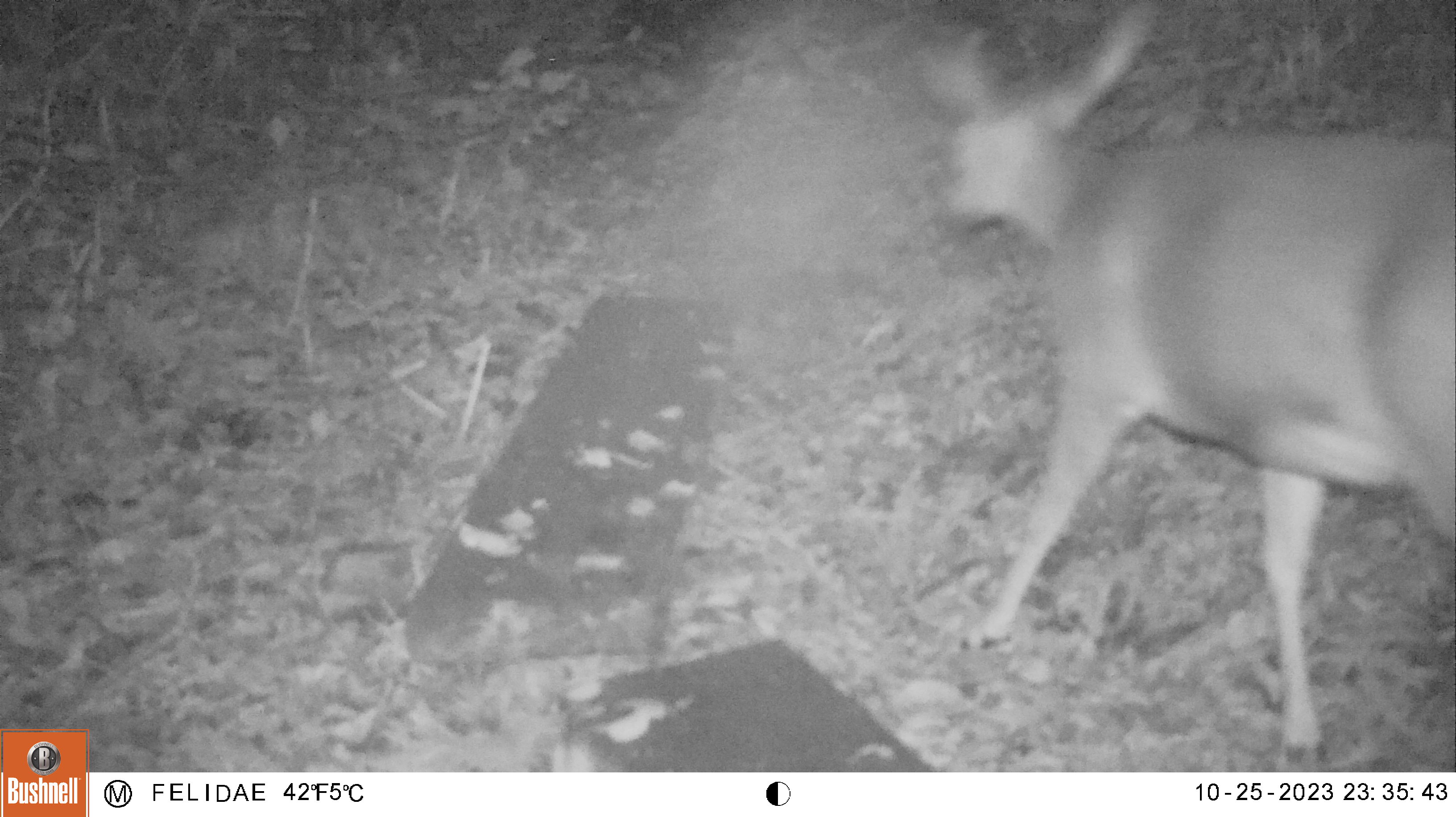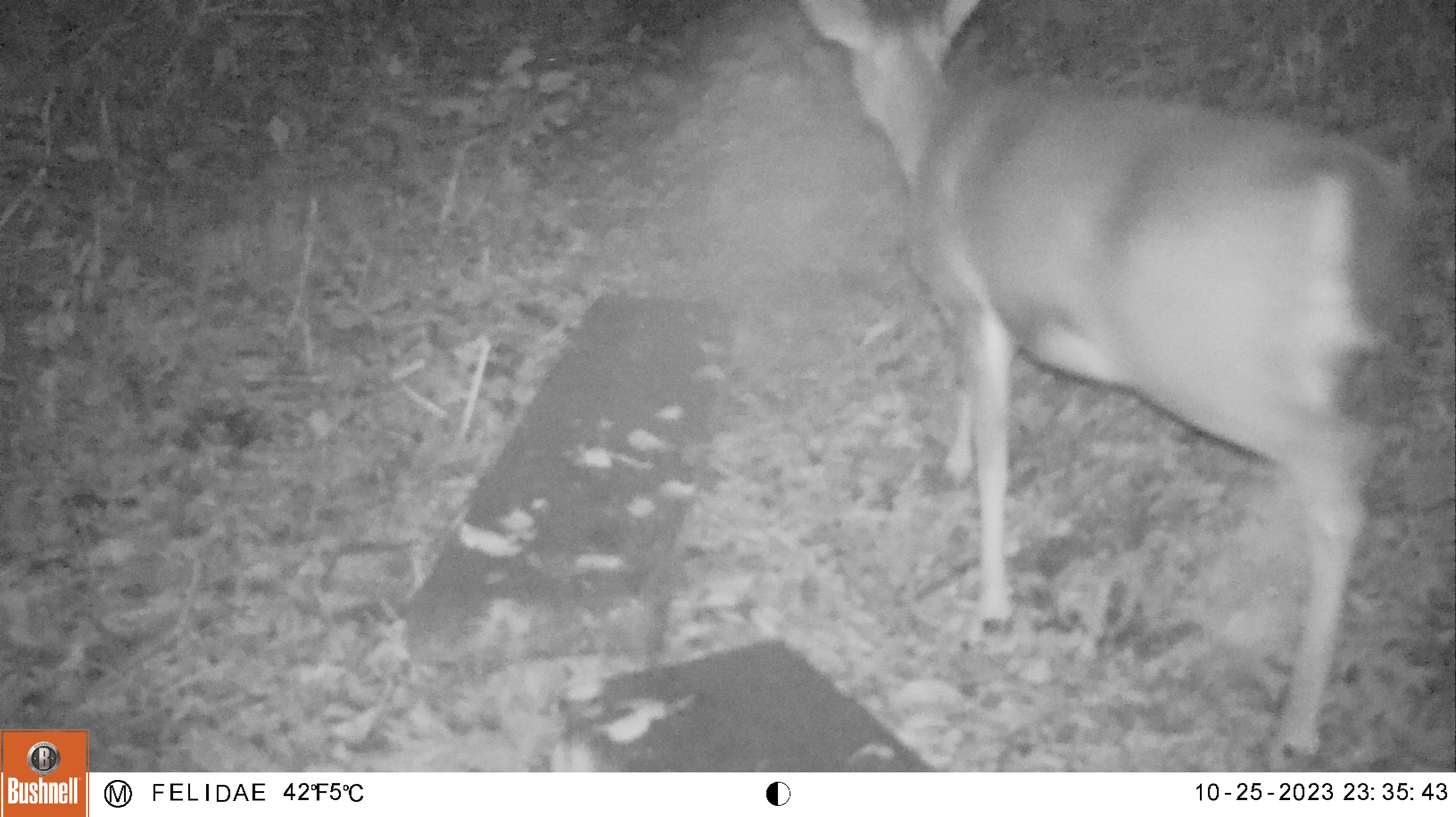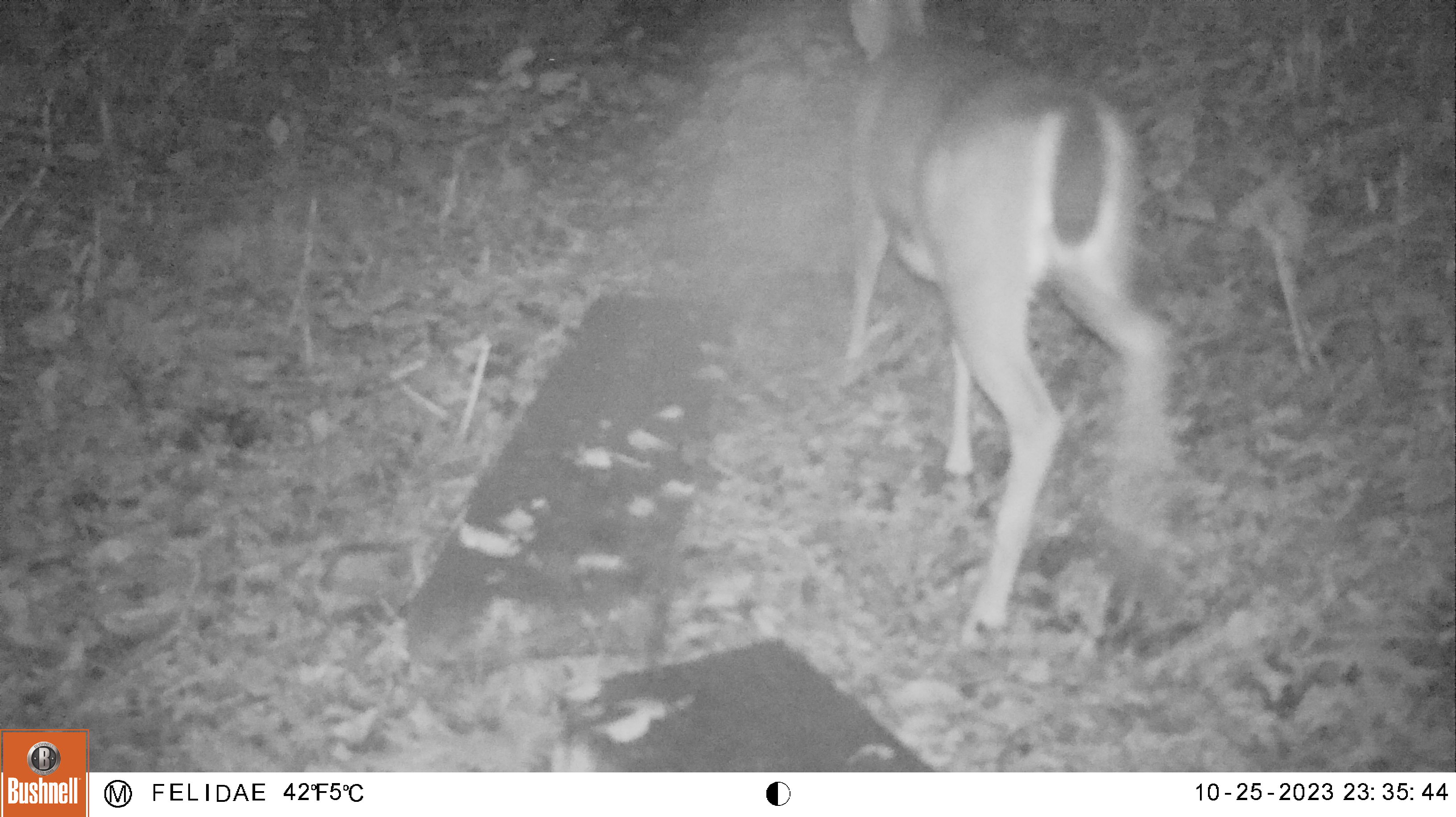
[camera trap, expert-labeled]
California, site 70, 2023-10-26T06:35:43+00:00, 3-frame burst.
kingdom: Animalia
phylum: Chordata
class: Mammalia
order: Artiodactyla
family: Cervidae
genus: Odocoileus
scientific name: Odocoileus hemionus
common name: mule deer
Mule deer (Odocoileus hemionus).